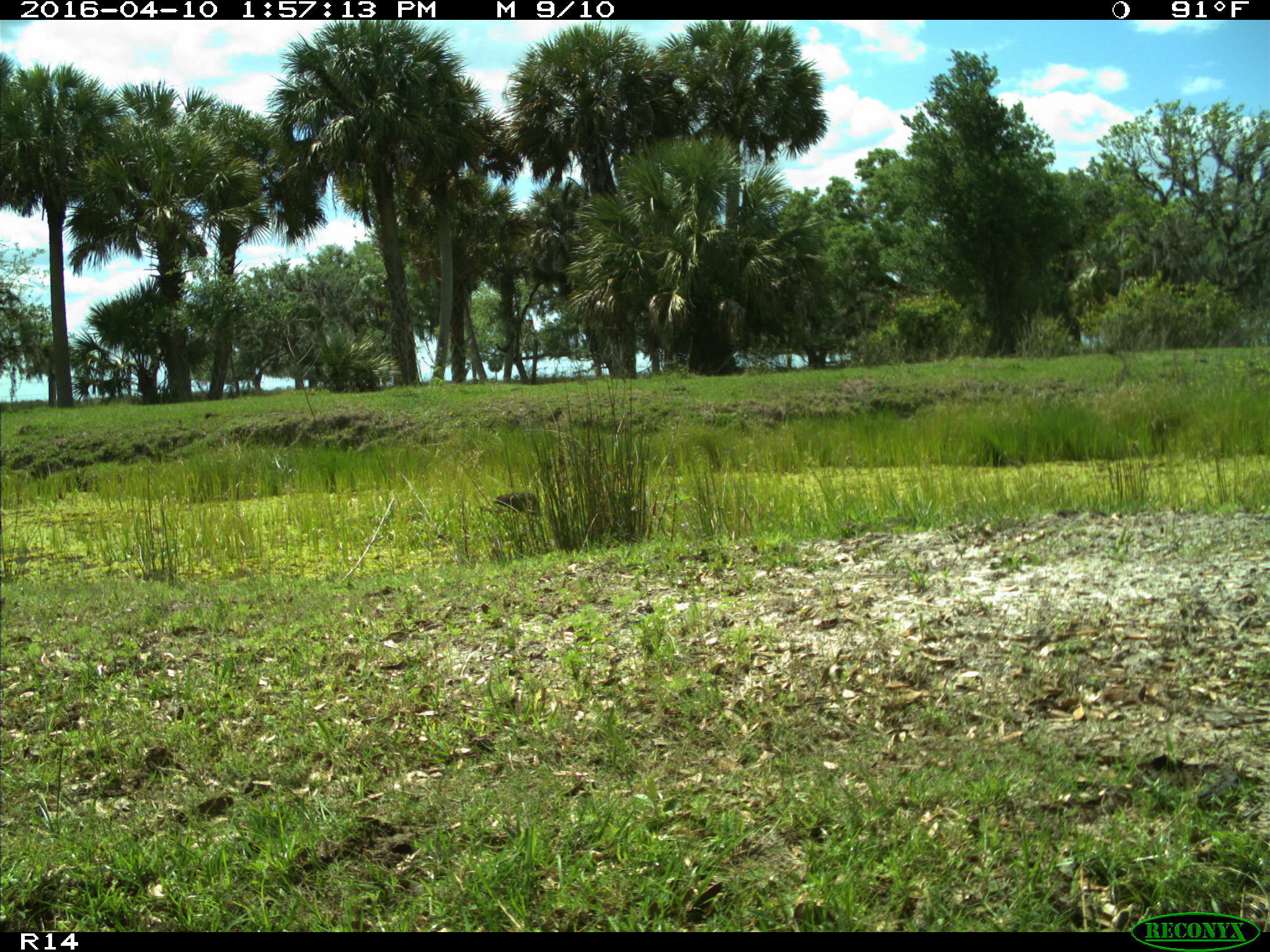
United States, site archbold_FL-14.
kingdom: Animalia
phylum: Chordata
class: Aves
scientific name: Aves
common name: birds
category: unidentified bird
Unidentified bird (birds) (Aves).